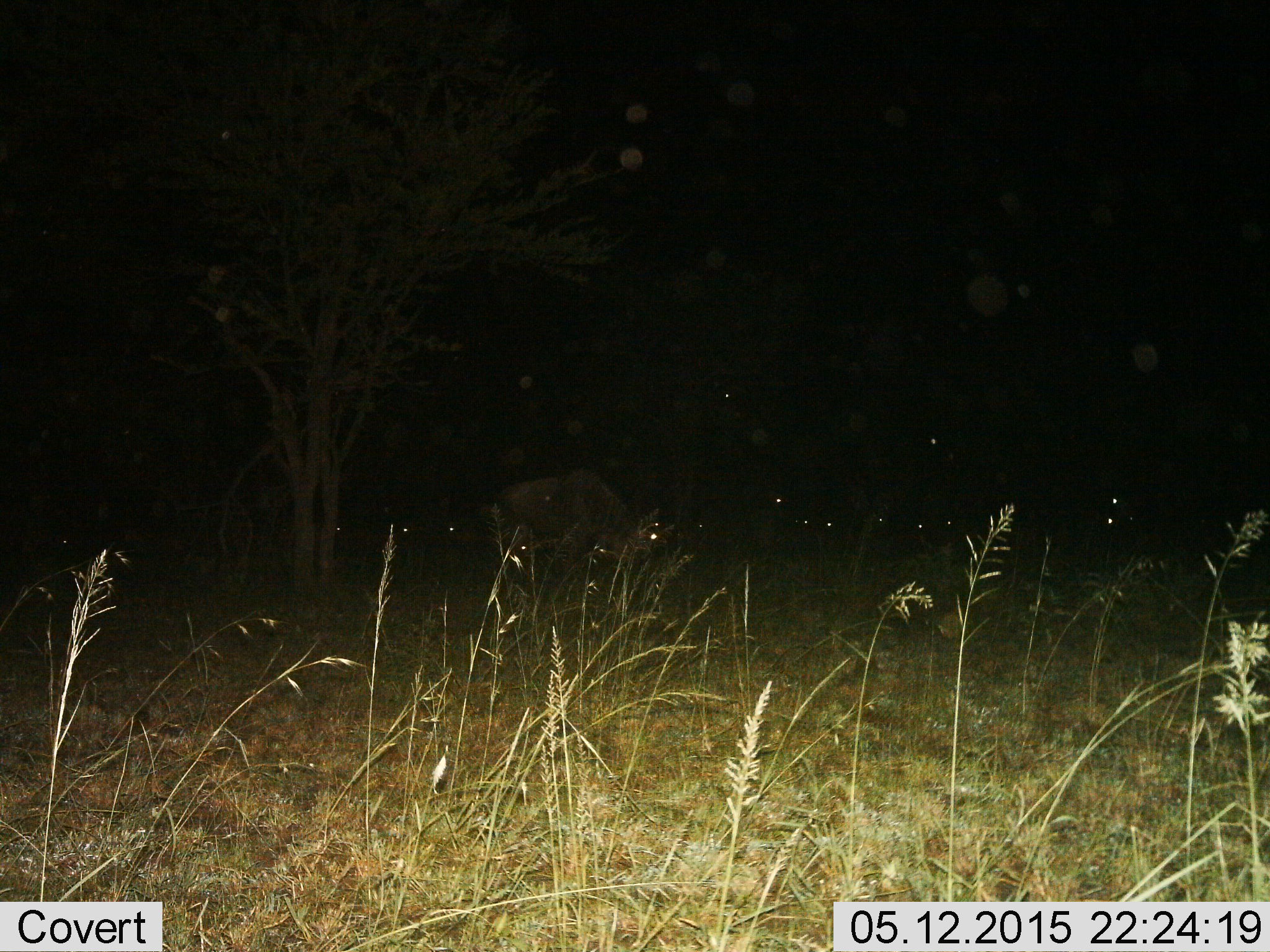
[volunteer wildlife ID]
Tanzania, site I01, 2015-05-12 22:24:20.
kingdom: Animalia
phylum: Chordata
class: Mammalia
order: Artiodactyla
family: Bovidae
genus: Connochaetes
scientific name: Connochaetes taurinus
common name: blue wildebeest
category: wildebeest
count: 11-50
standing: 40%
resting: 10%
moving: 20%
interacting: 10%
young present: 0%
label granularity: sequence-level